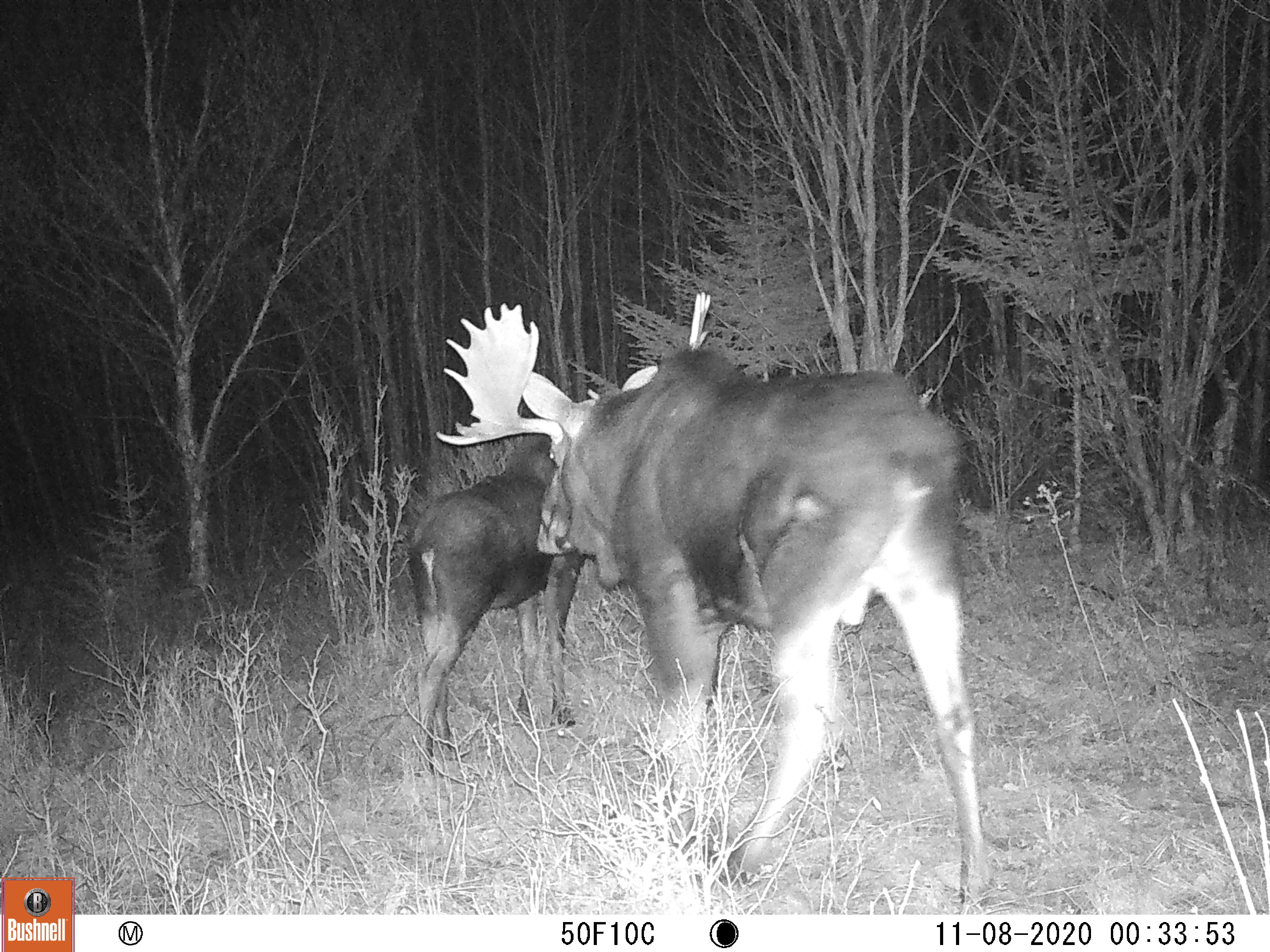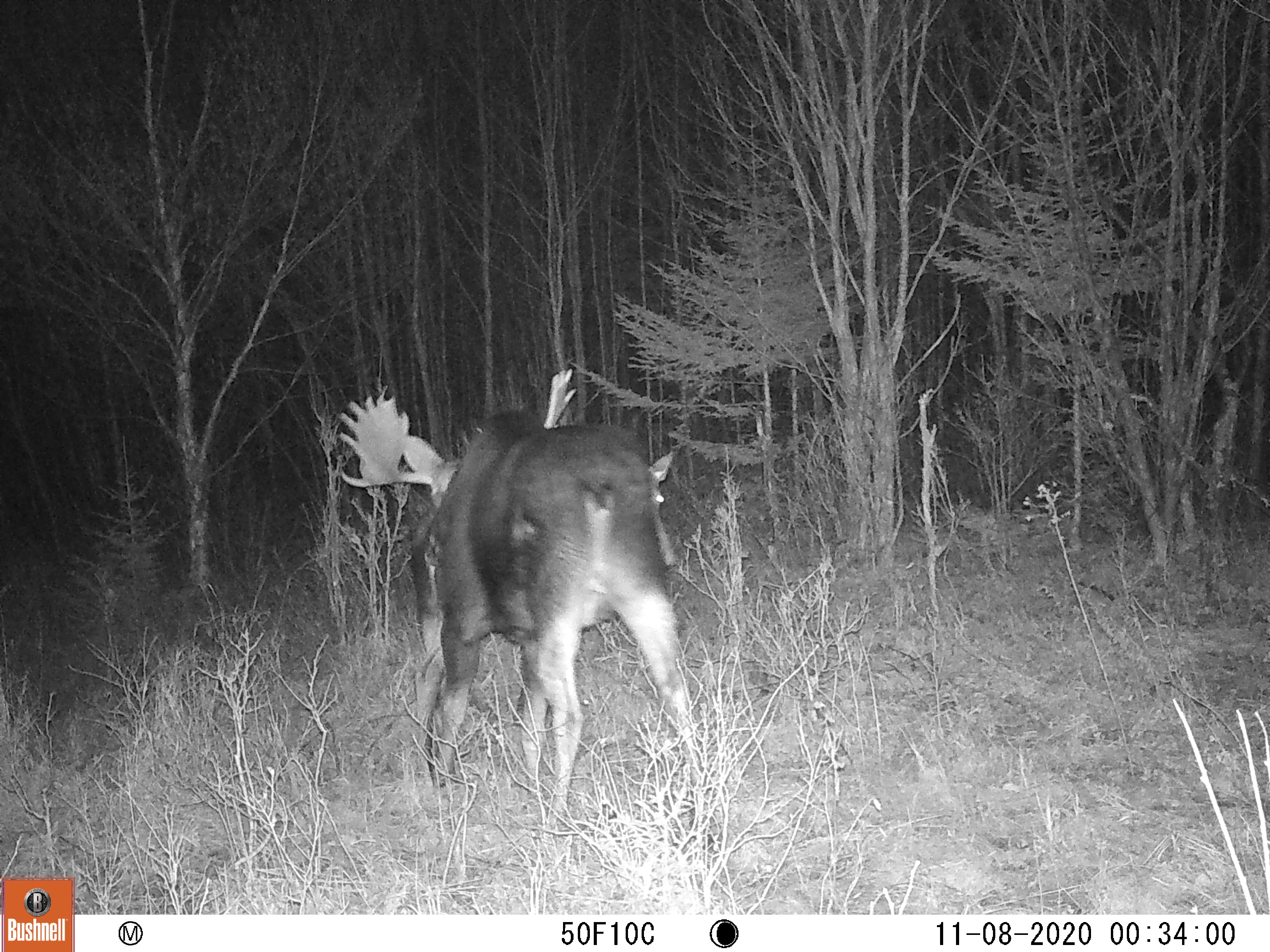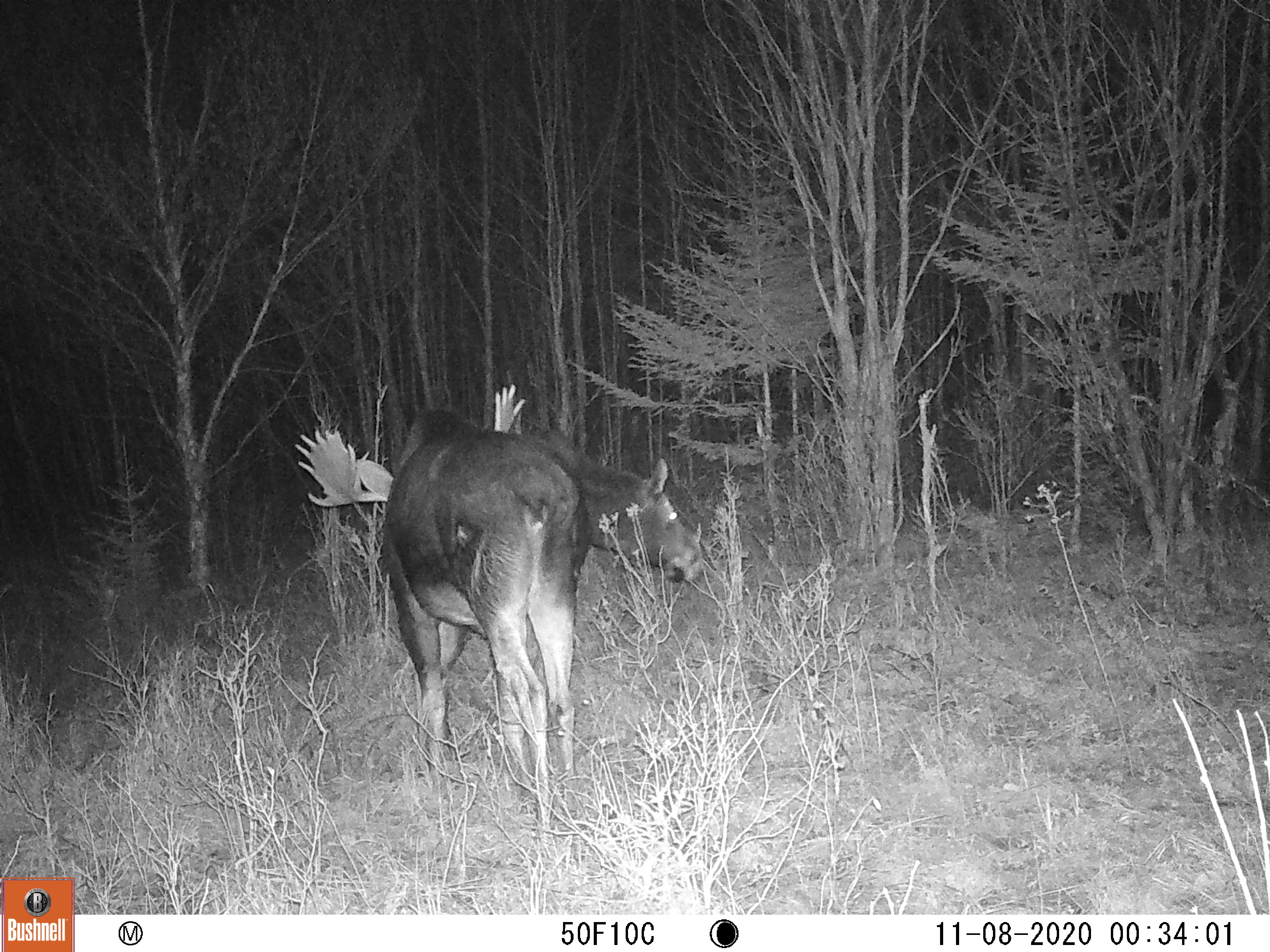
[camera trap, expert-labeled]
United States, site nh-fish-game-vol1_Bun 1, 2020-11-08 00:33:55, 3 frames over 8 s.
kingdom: Animalia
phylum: Chordata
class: Mammalia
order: Artiodactyla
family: Cervidae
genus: Alces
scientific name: Alces alces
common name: moose